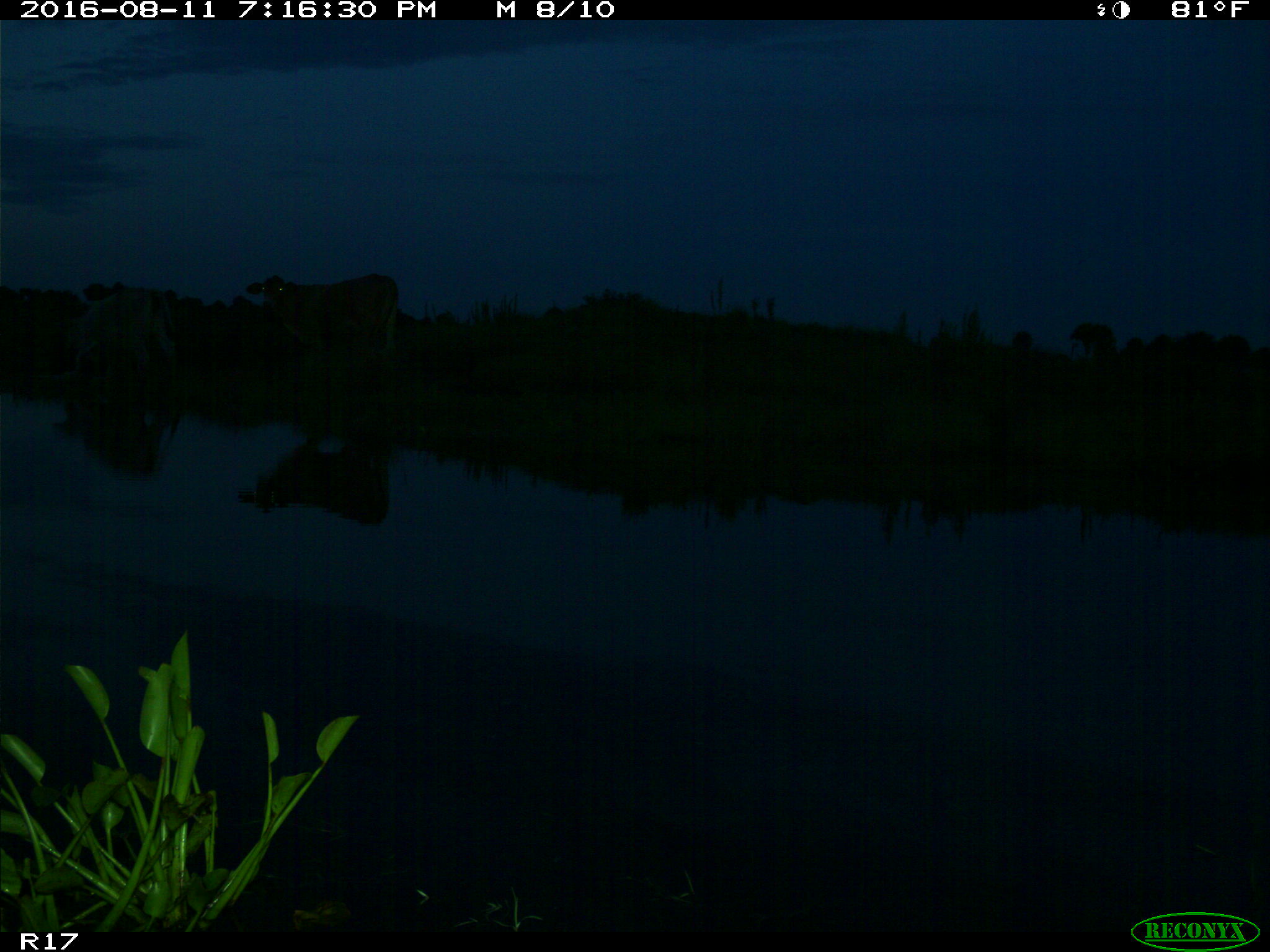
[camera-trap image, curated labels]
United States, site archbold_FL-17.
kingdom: Animalia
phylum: Chordata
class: Mammalia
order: Artiodactyla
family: Bovidae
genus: Bos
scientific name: Bos taurus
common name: domestic cow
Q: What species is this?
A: Bos taurus (domestic cow).